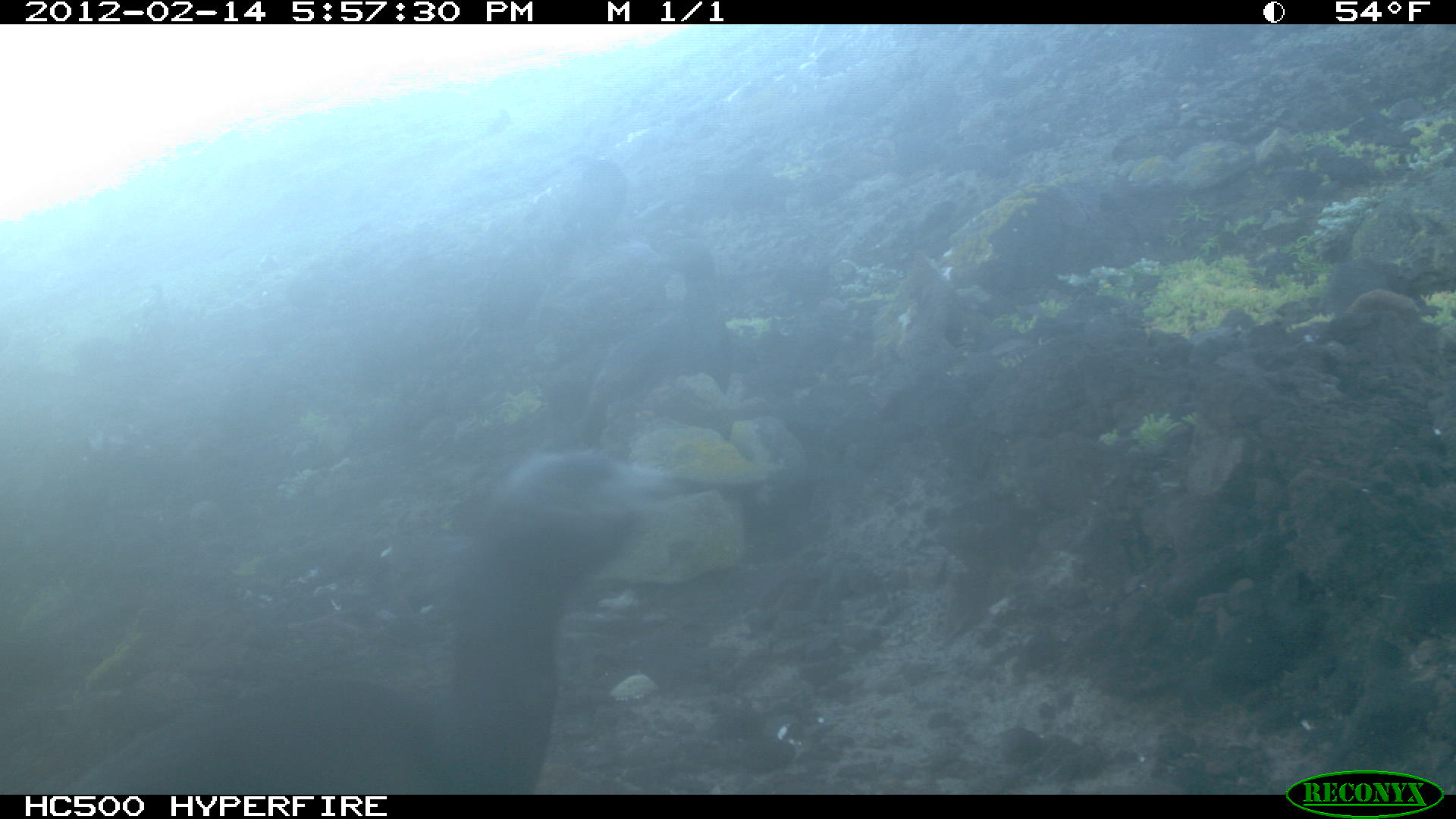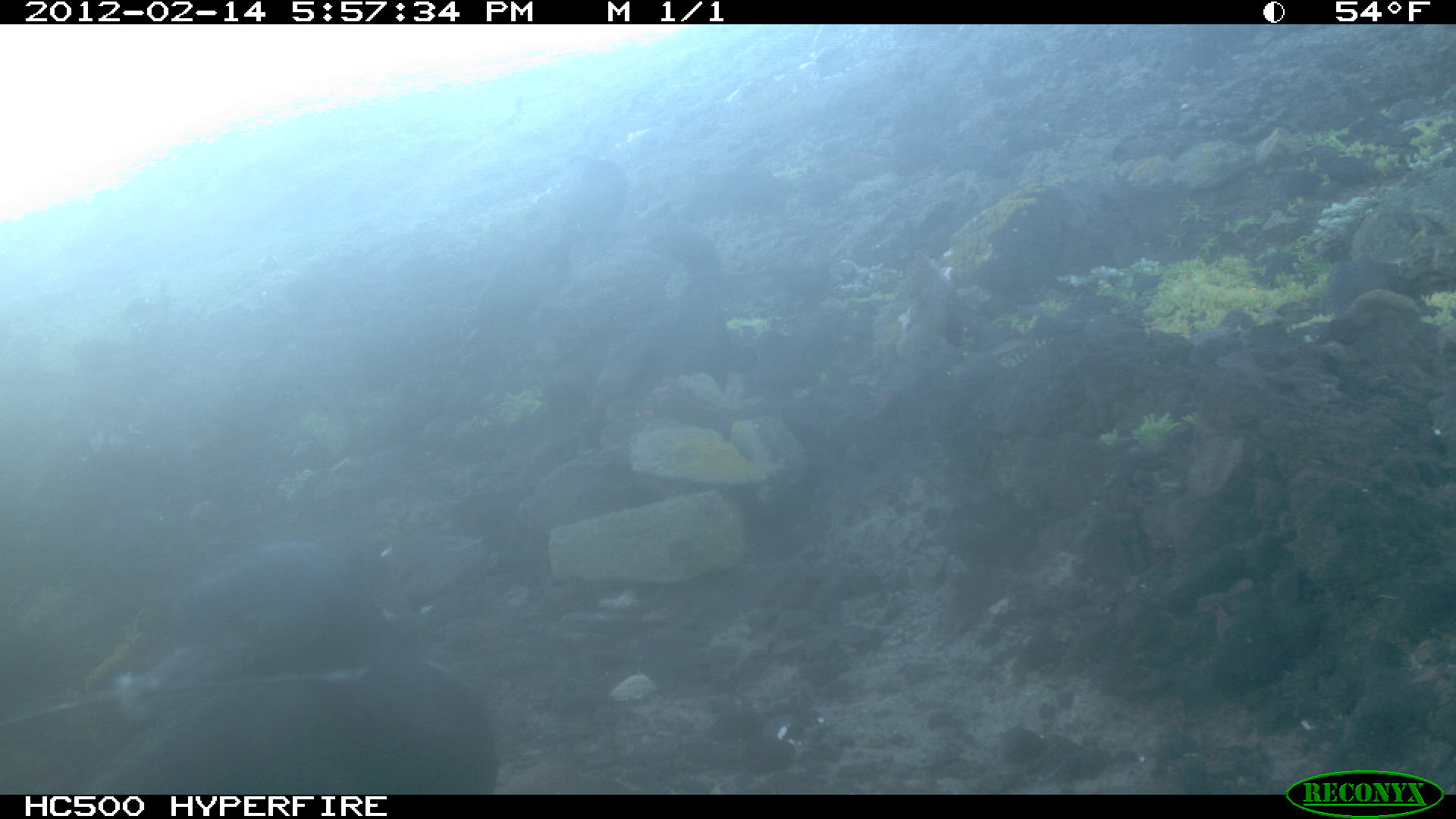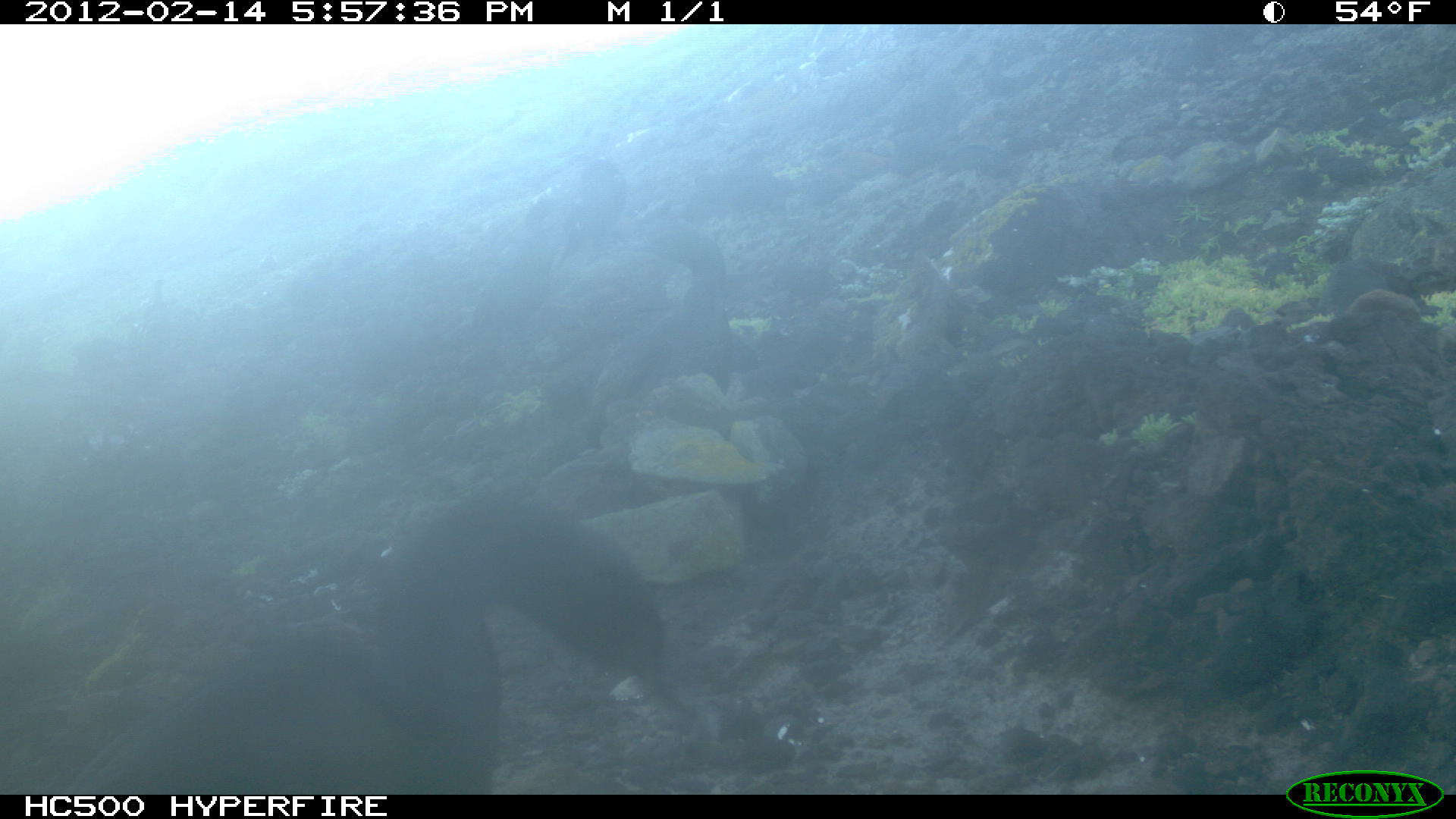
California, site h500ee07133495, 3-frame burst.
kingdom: Animalia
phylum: Chordata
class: Aves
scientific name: Aves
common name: bird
Bird (Aves).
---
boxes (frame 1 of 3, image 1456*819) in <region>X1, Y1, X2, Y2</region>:
bird: <region>62, 448, 716, 792</region>; <region>479, 160, 632, 322</region>; <region>582, 295, 736, 452</region>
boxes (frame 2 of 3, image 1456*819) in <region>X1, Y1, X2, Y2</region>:
bird: <region>84, 538, 497, 795</region>; <region>590, 221, 731, 426</region>; <region>458, 210, 573, 356</region>; <region>574, 158, 629, 234</region>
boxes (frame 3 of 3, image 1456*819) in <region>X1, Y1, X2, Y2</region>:
bird: <region>53, 485, 719, 794</region>; <region>587, 223, 734, 404</region>; <region>518, 157, 626, 278</region>